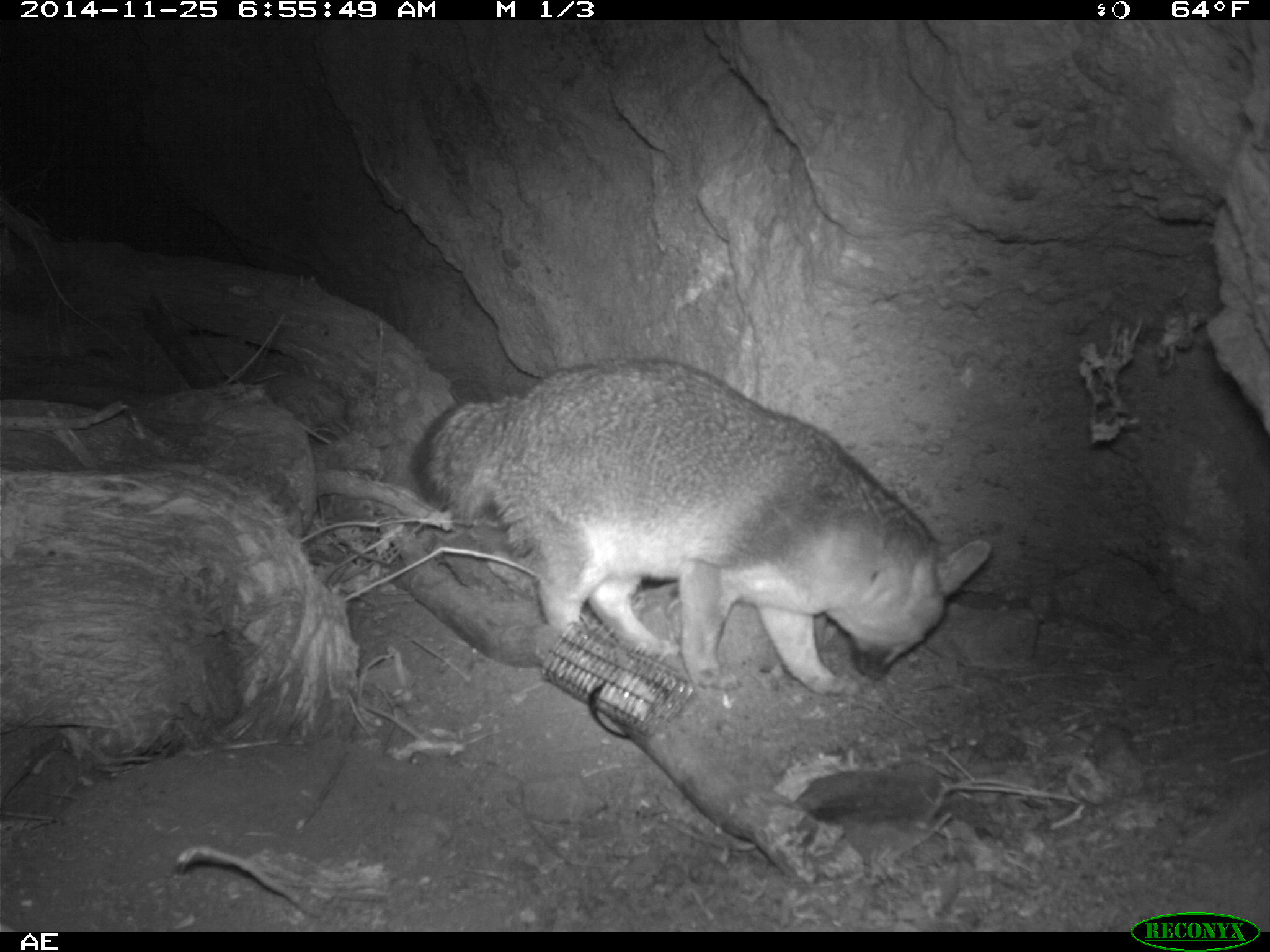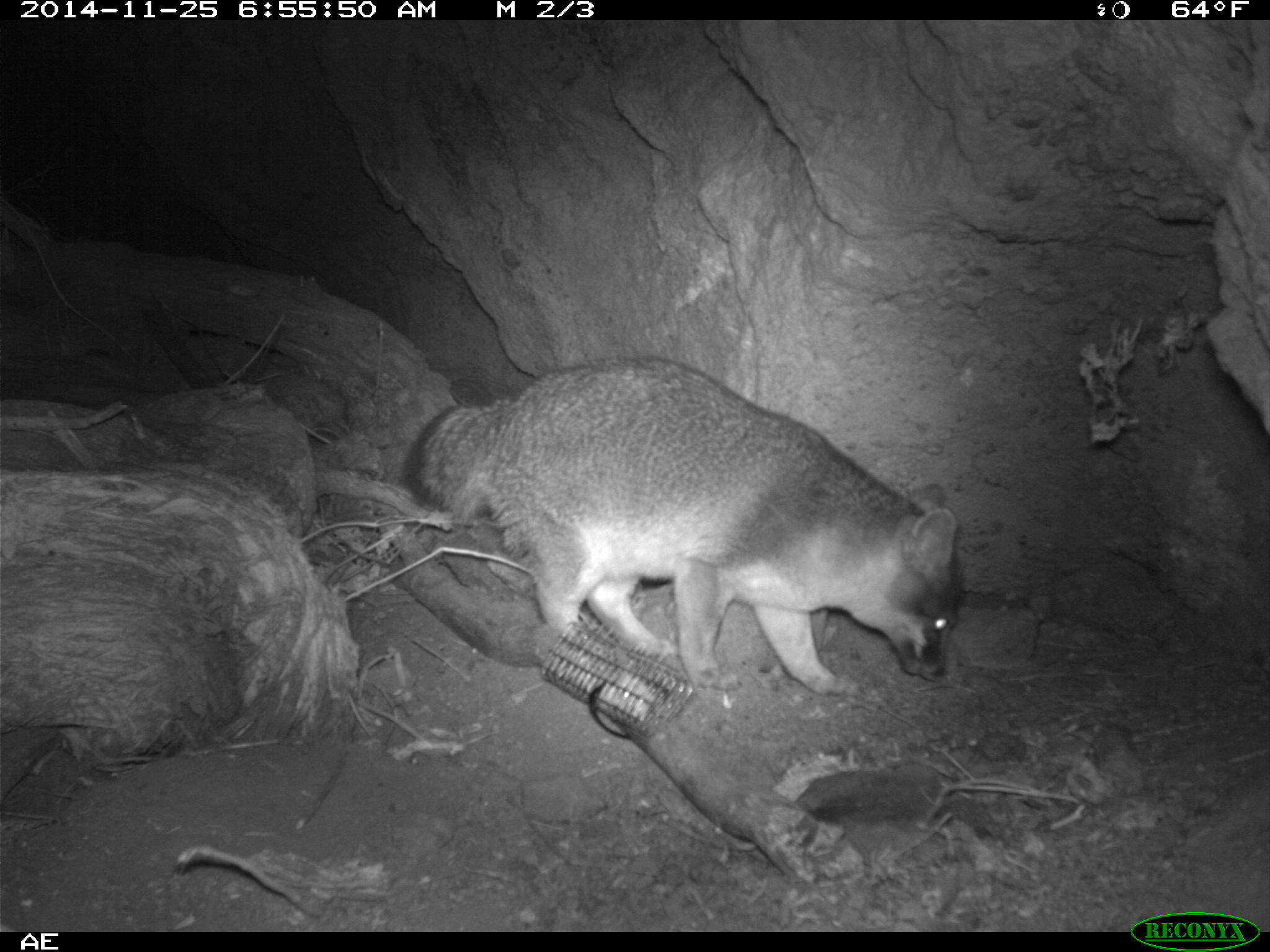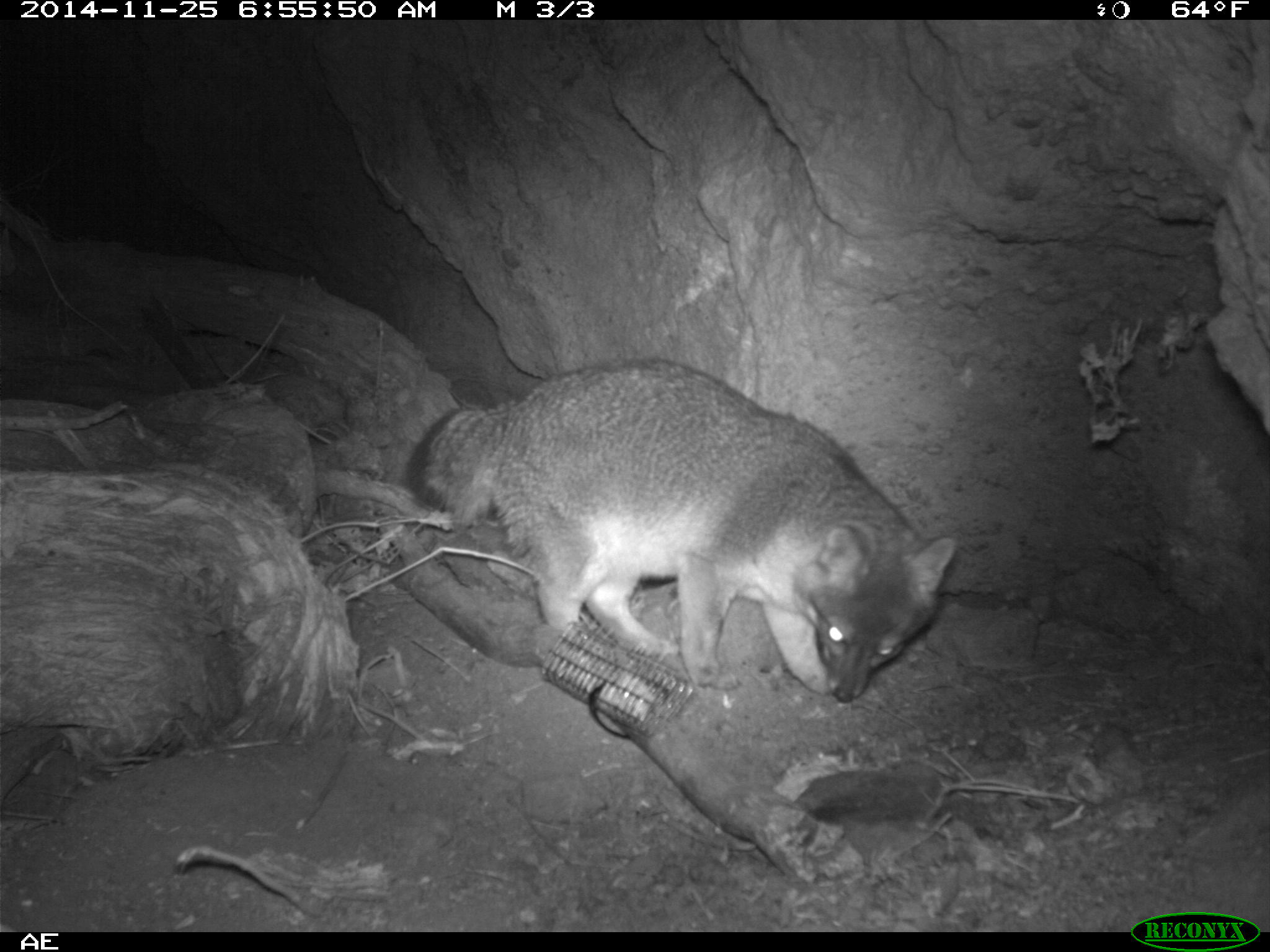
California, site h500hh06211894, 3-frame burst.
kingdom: Animalia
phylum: Chordata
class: Mammalia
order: Carnivora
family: Canidae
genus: Urocyon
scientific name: Urocyon littoralis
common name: island fox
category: fox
Fox (island fox) (Urocyon littoralis).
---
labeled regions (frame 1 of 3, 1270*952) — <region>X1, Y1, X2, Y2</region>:
fox: <region>411, 353, 992, 697</region>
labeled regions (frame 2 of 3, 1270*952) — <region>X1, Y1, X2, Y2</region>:
fox: <region>401, 353, 966, 695</region>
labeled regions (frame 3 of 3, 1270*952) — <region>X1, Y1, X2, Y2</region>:
fox: <region>401, 353, 960, 703</region>